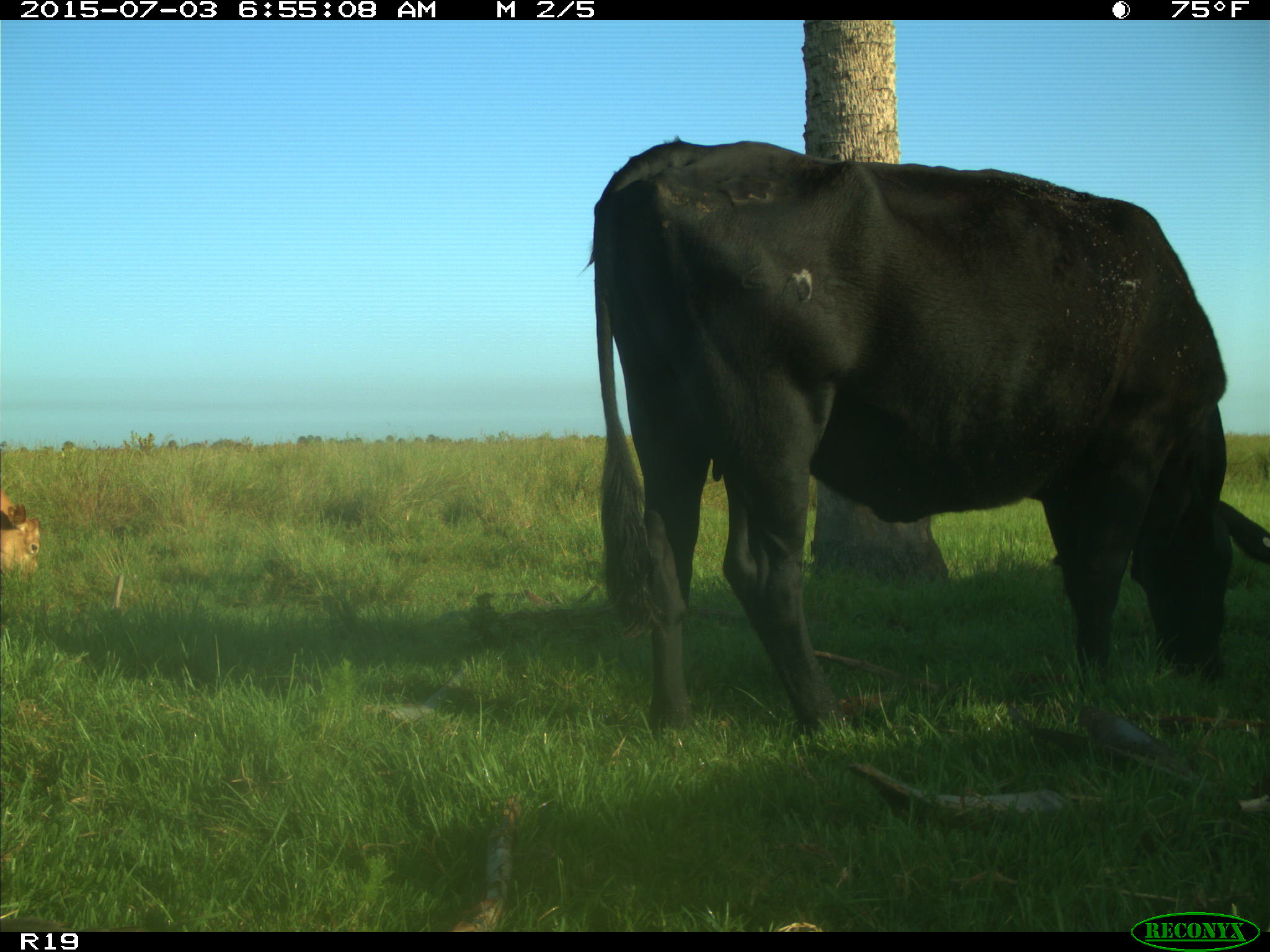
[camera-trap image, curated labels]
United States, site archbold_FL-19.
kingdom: Animalia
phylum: Chordata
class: Mammalia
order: Artiodactyla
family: Bovidae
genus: Bos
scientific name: Bos taurus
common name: domestic cow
Bos taurus (domestic cow).